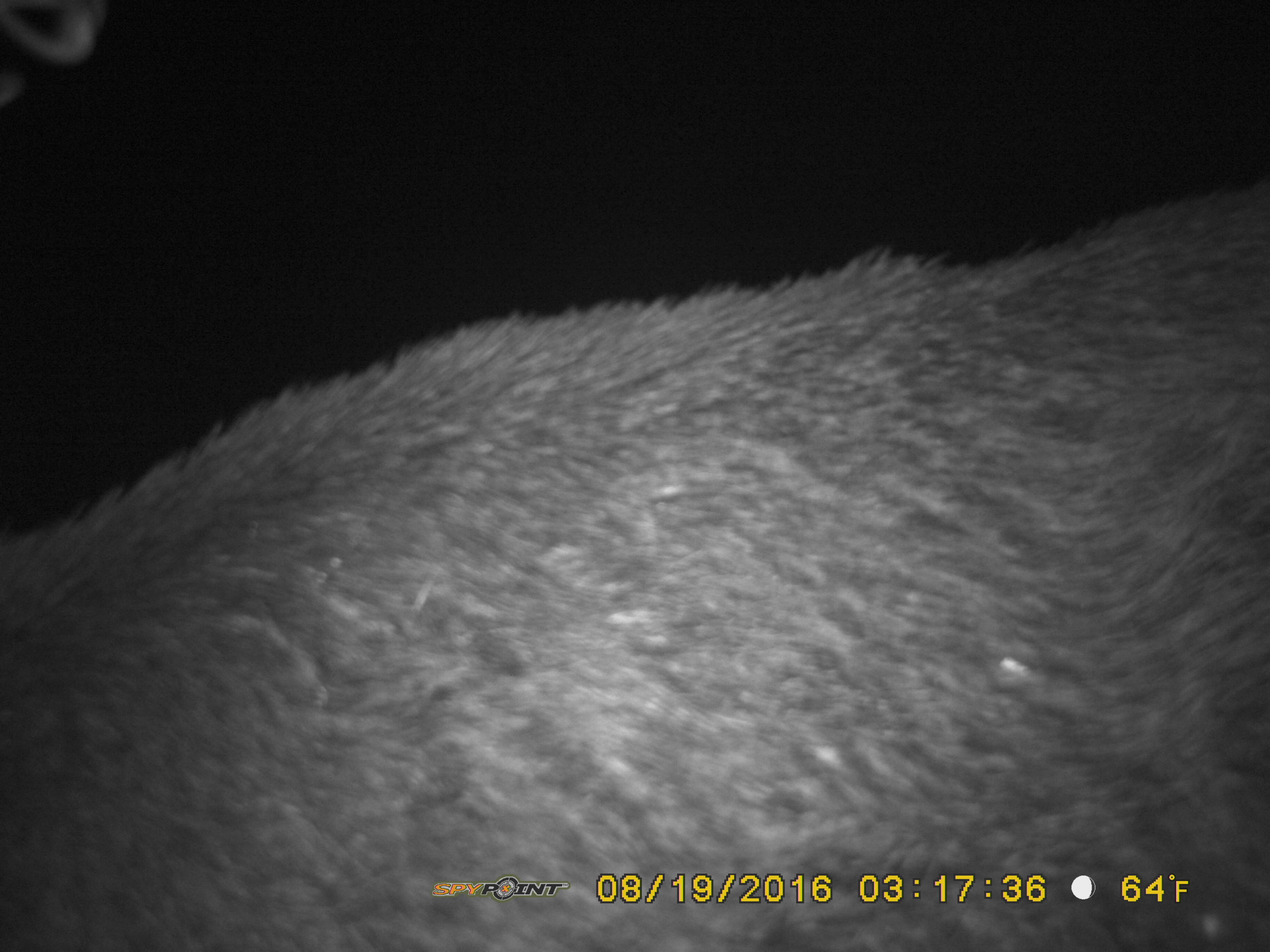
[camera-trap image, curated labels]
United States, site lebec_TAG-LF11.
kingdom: Animalia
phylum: Chordata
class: Mammalia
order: Artiodactyla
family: Suidae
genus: Sus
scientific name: Sus scrofa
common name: wild boar